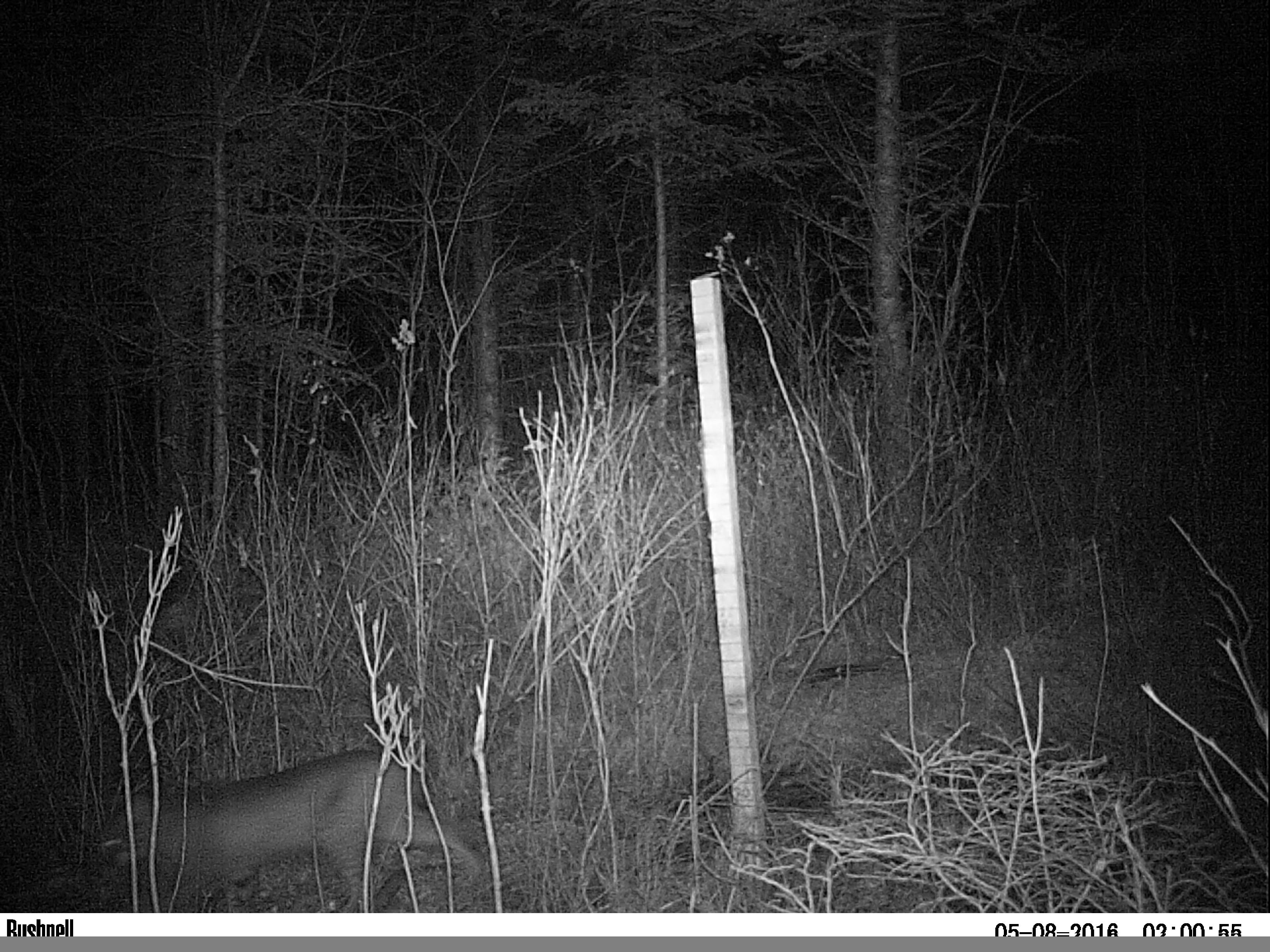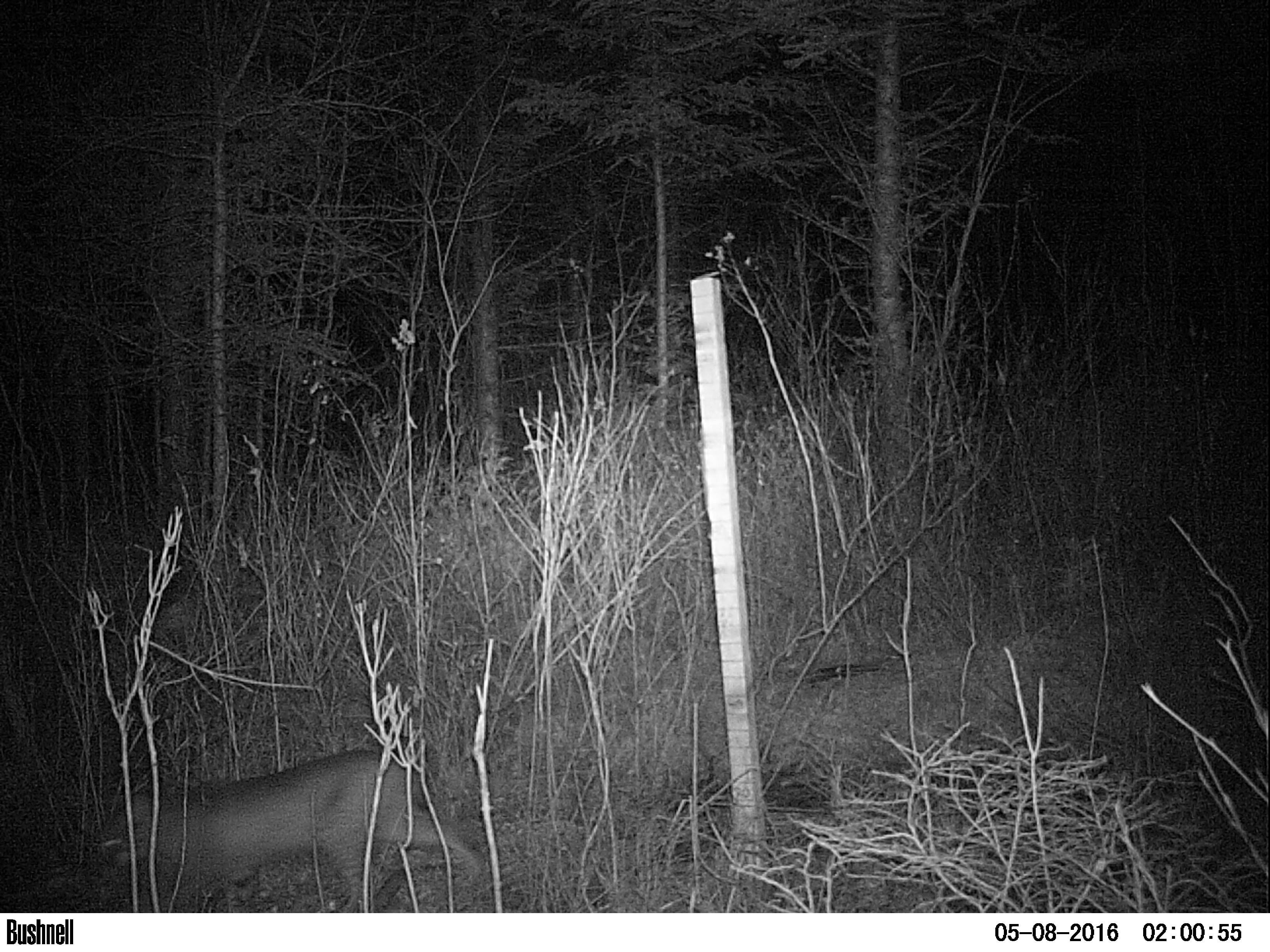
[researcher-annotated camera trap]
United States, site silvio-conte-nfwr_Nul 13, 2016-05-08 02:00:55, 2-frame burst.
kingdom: Animalia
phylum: Chordata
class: Mammalia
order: Carnivora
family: Felidae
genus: Lynx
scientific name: Lynx rufus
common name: bobcat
Bobcat (Lynx rufus).